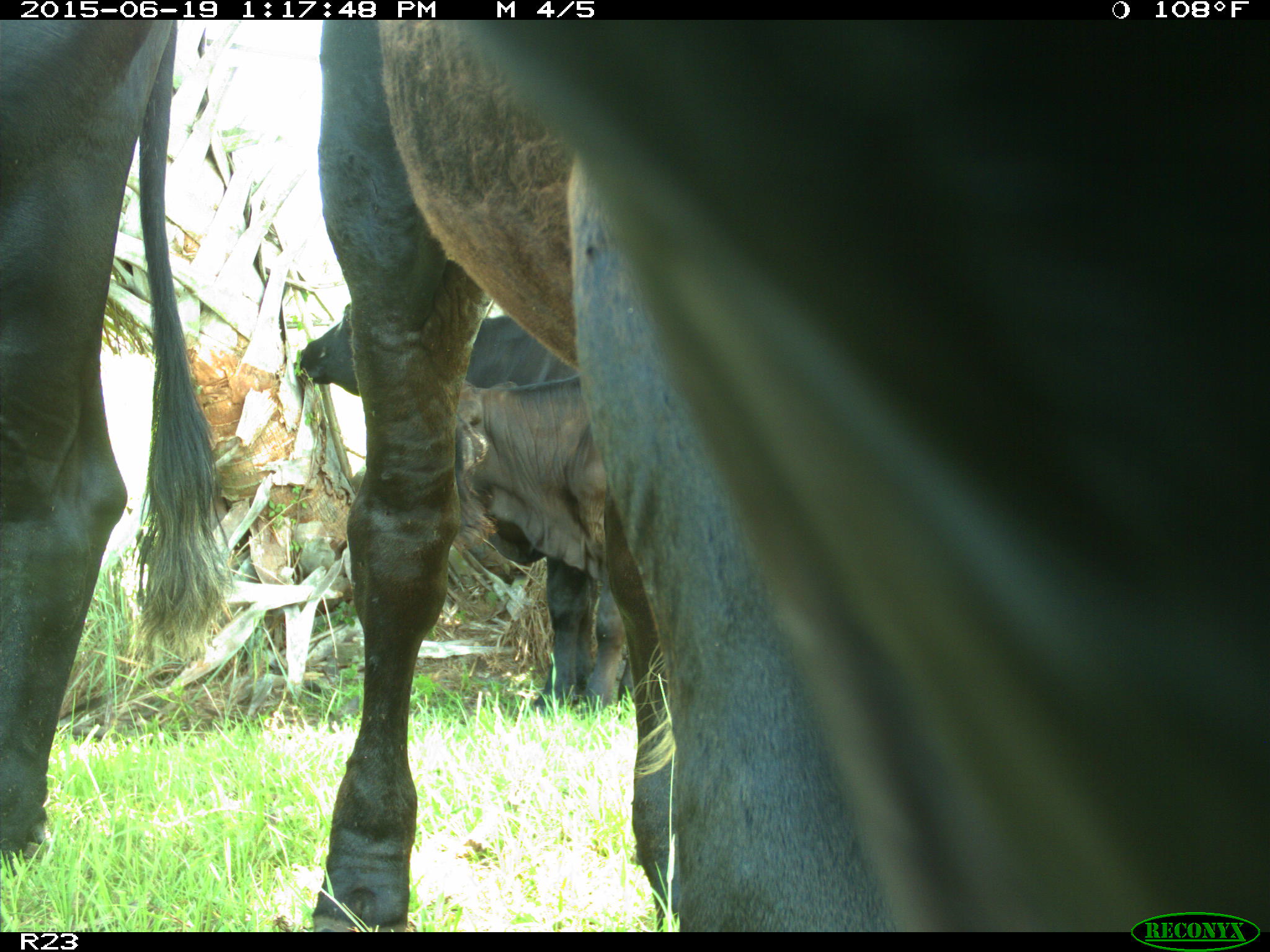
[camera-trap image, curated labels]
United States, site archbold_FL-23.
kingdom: Animalia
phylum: Chordata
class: Aves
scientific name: Aves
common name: birds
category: unidentified bird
Unidentified bird (birds) (Aves).